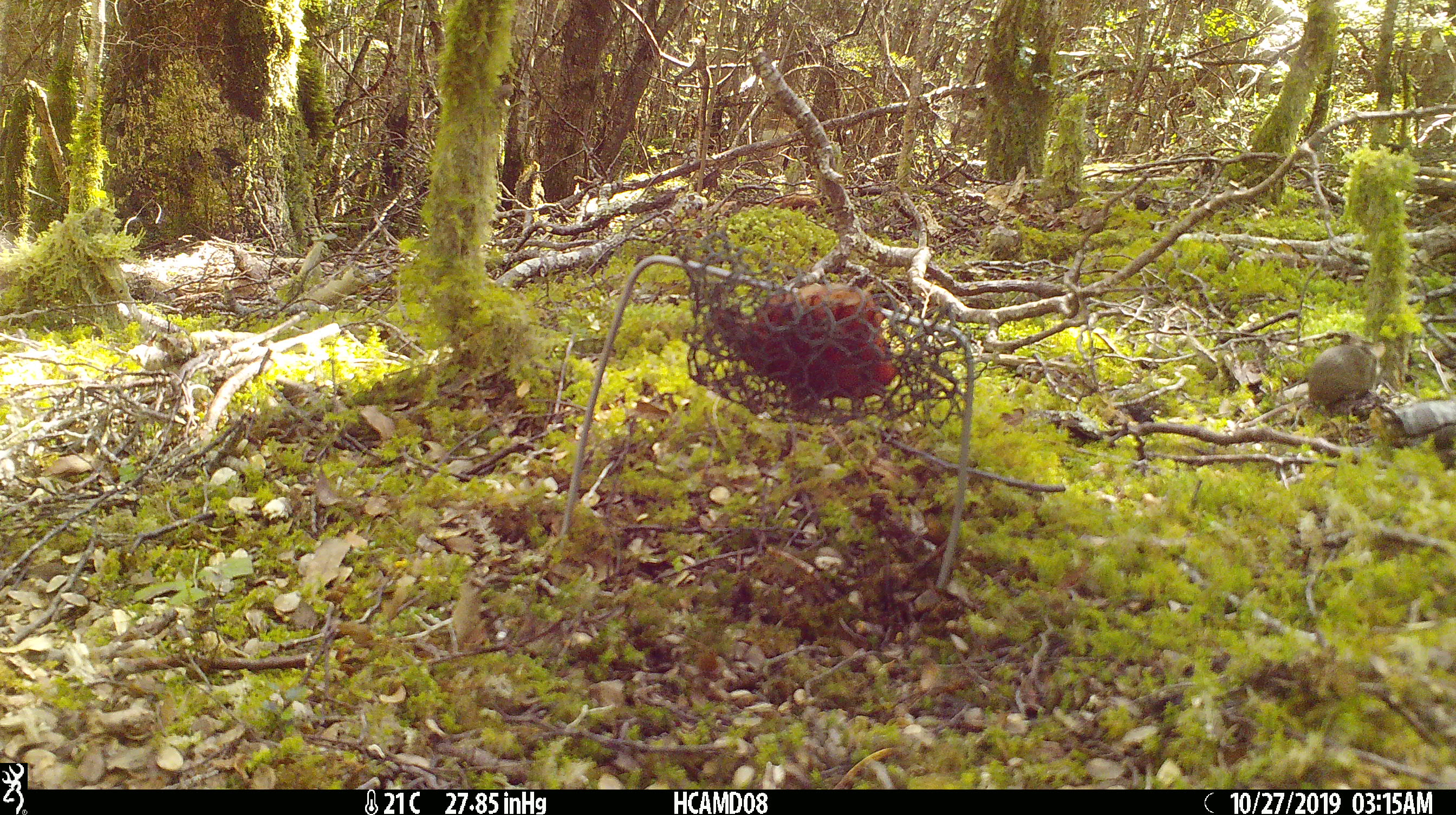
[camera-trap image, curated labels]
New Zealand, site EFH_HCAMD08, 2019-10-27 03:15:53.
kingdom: Animalia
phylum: Chordata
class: Mammalia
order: Rodentia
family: Muridae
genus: Mus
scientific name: Mus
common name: mouse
Mouse (Mus).